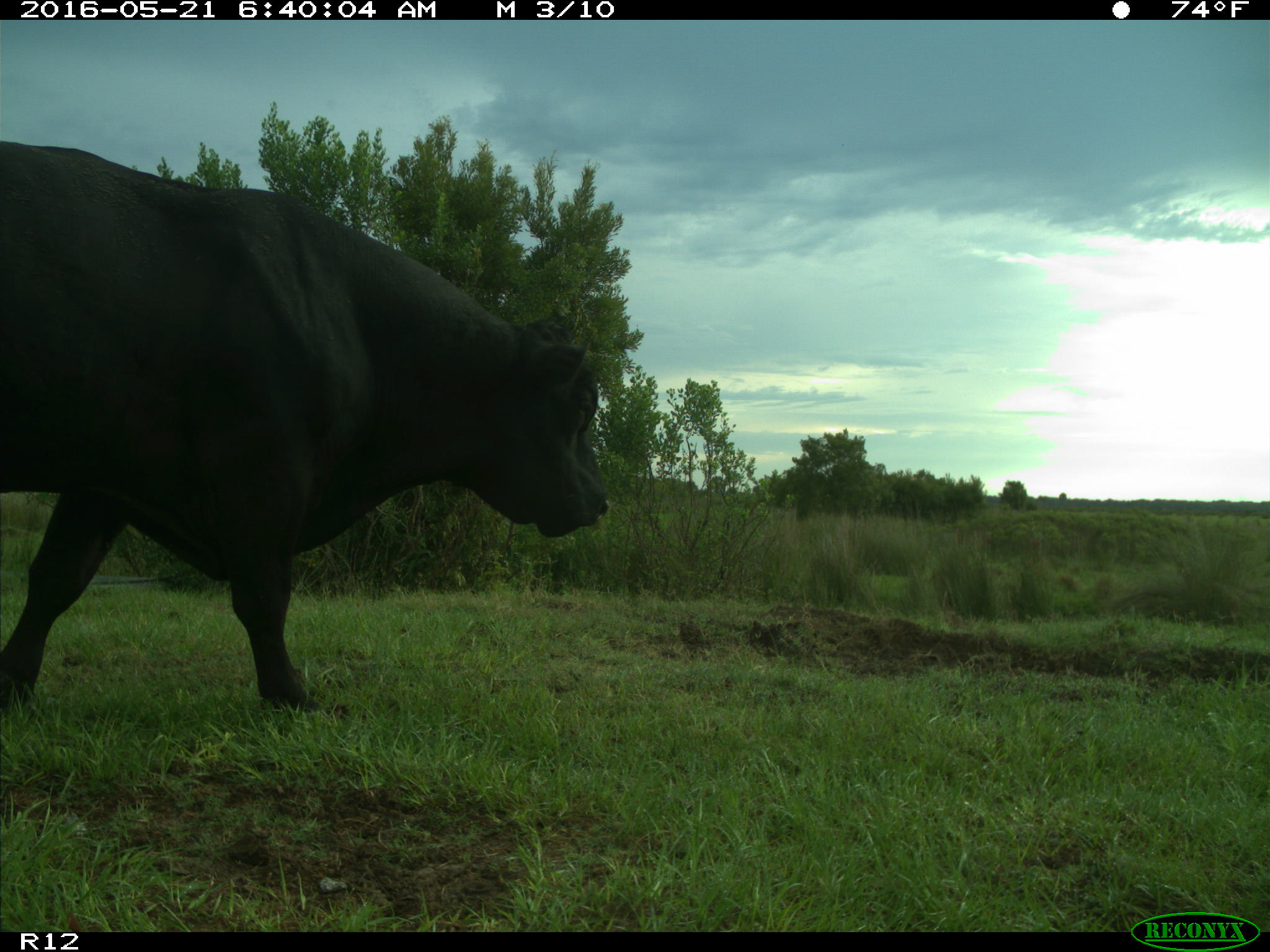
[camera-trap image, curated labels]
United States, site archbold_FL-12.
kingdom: Animalia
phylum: Chordata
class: Mammalia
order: Artiodactyla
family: Bovidae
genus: Bos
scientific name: Bos taurus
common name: domestic cow